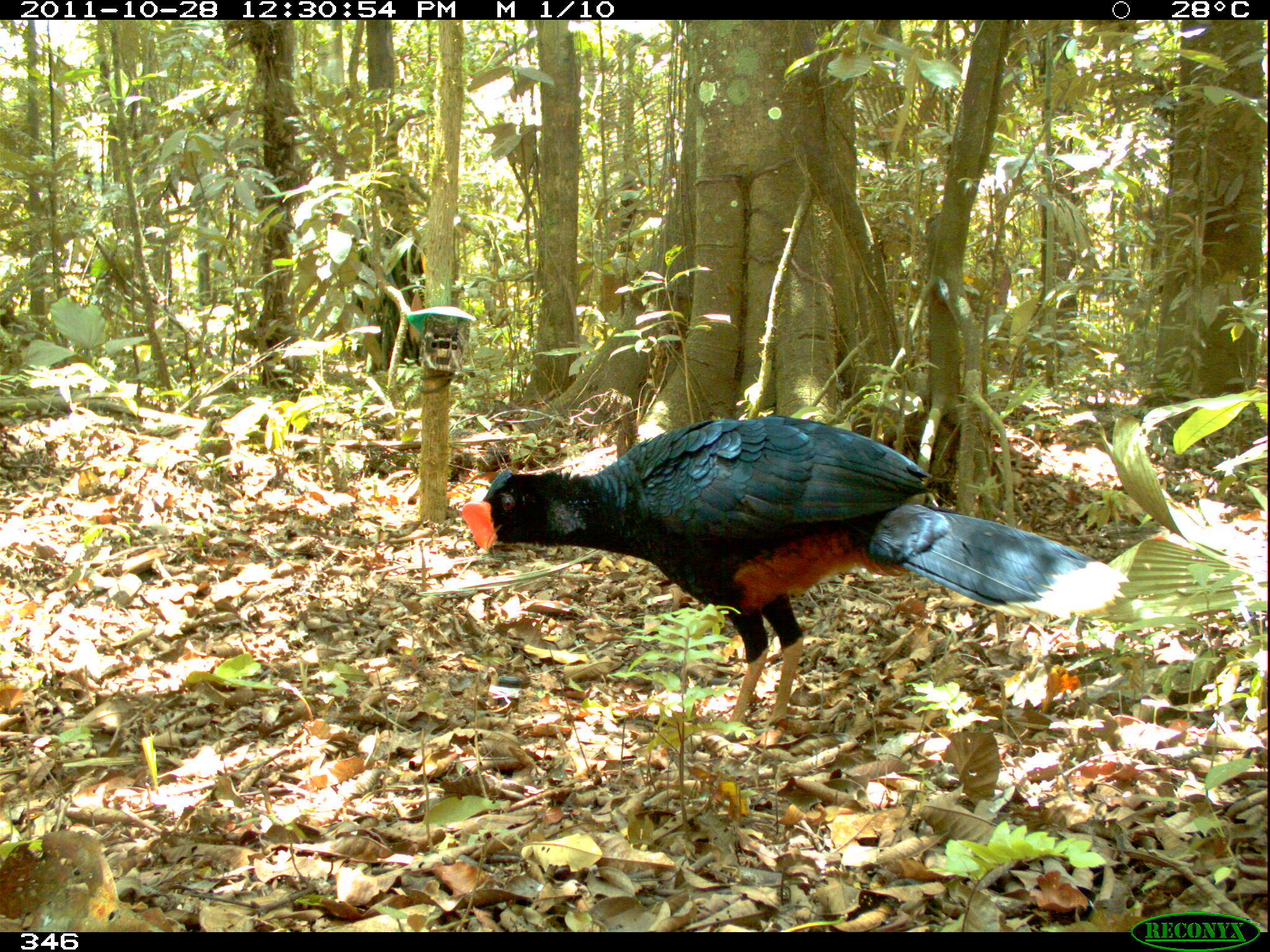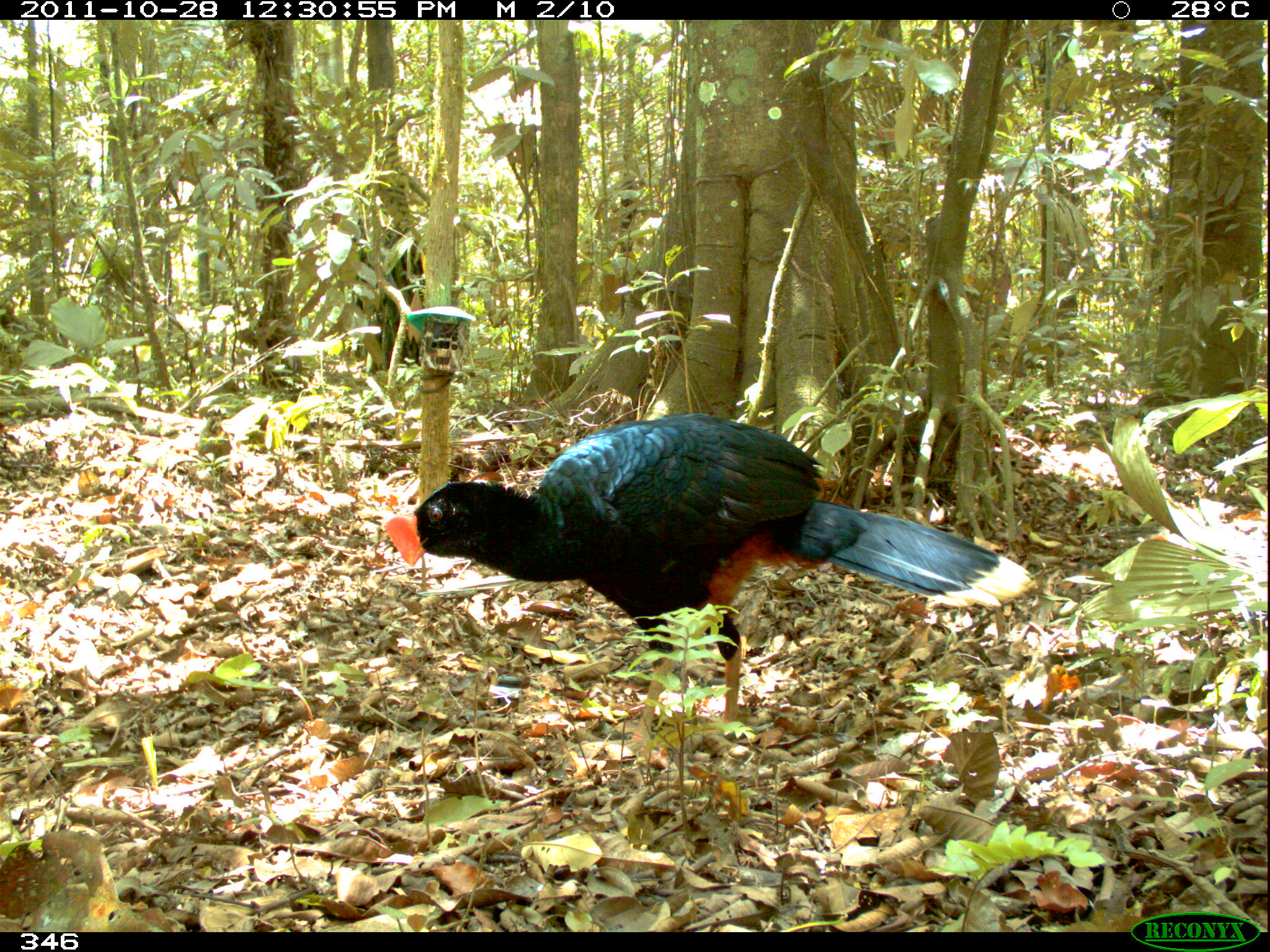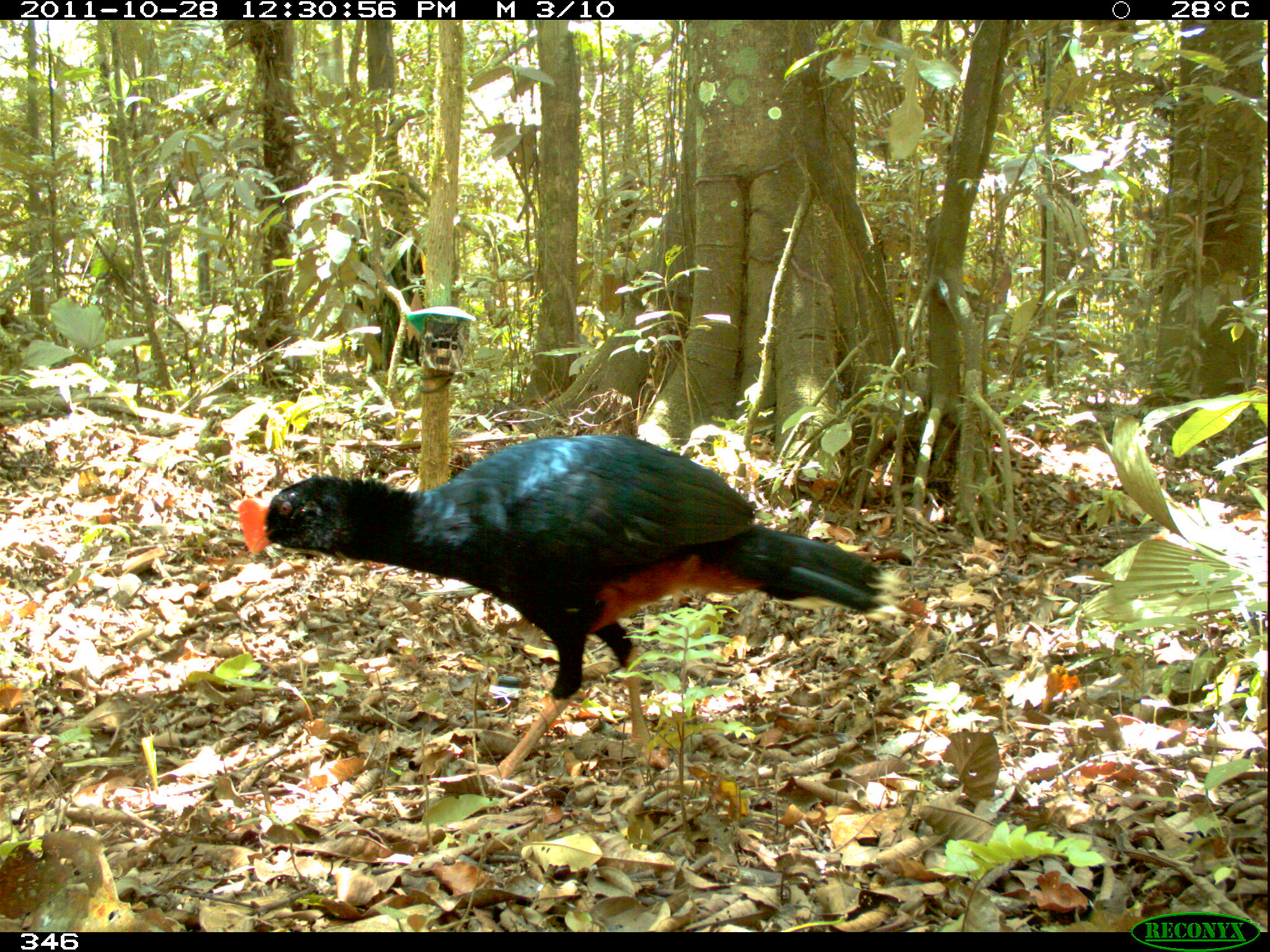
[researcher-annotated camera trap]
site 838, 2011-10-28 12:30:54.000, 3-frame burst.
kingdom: Animalia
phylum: Chordata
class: Aves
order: Galliformes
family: Cracidae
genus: Mitu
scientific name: Mitu tuberosum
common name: razor-billed curassow